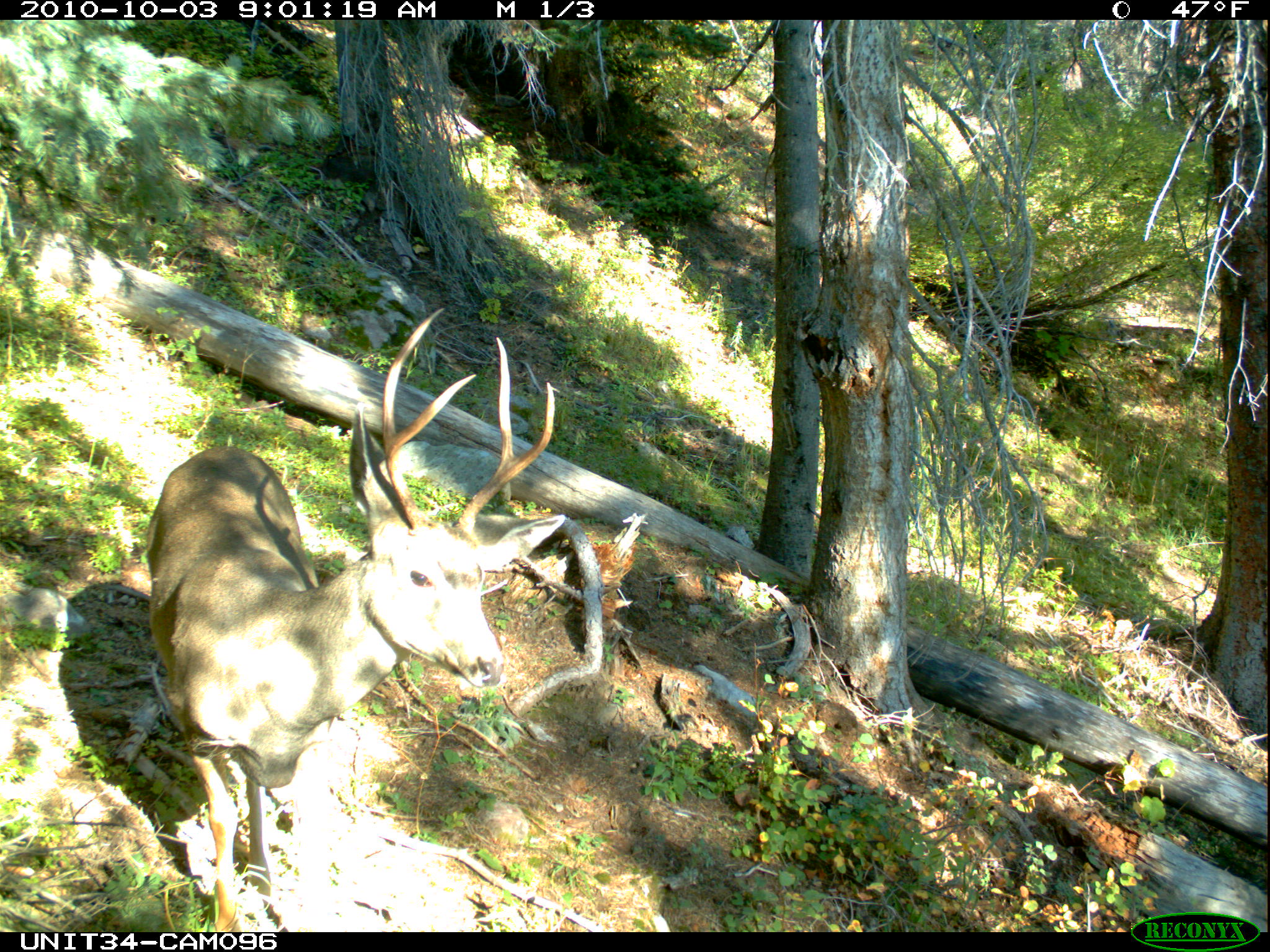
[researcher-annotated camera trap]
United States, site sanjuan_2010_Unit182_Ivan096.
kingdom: Animalia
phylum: Chordata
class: Mammalia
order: Artiodactyla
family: Cervidae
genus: Odocoileus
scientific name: Odocoileus hemionus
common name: mule deer